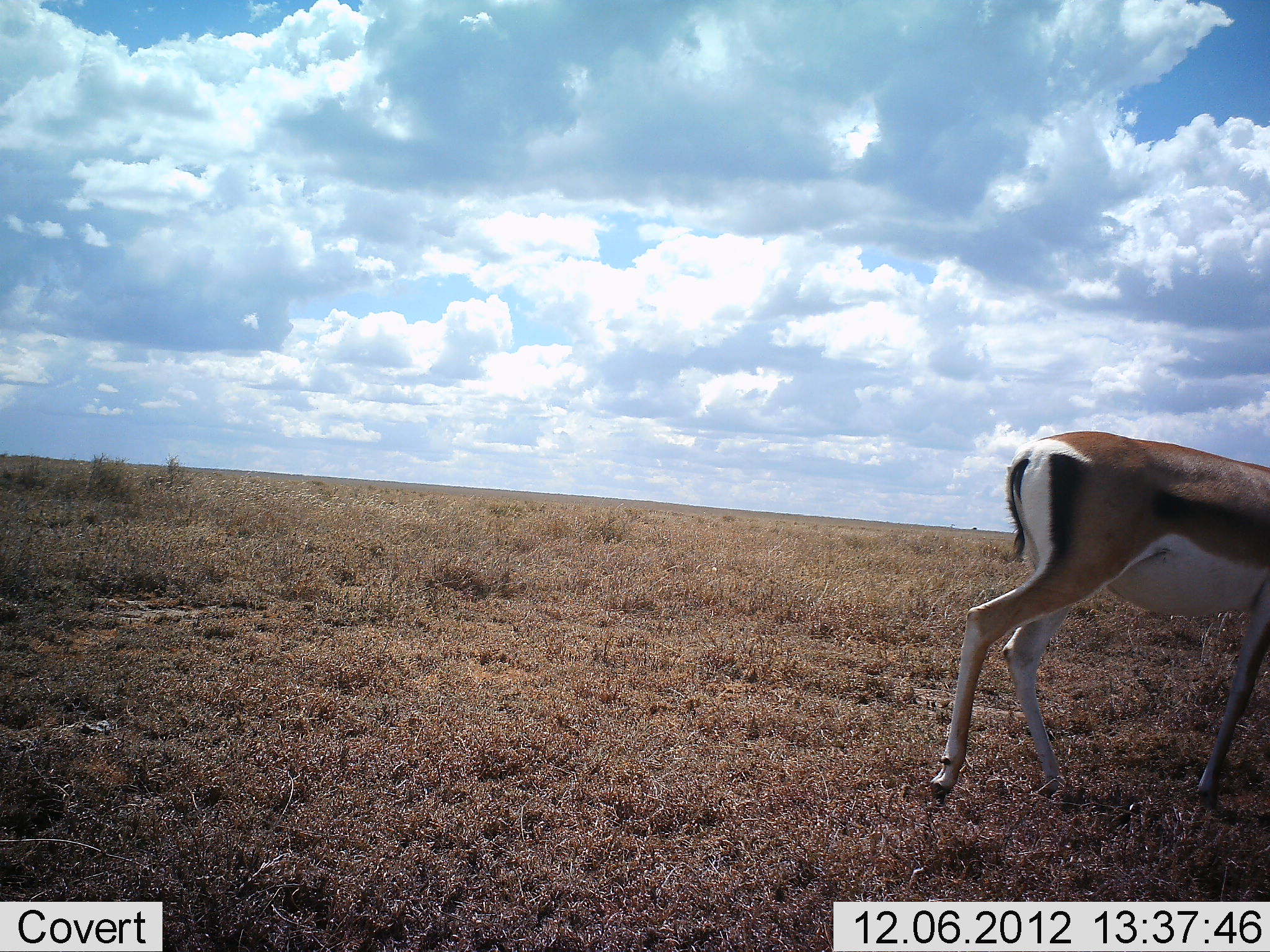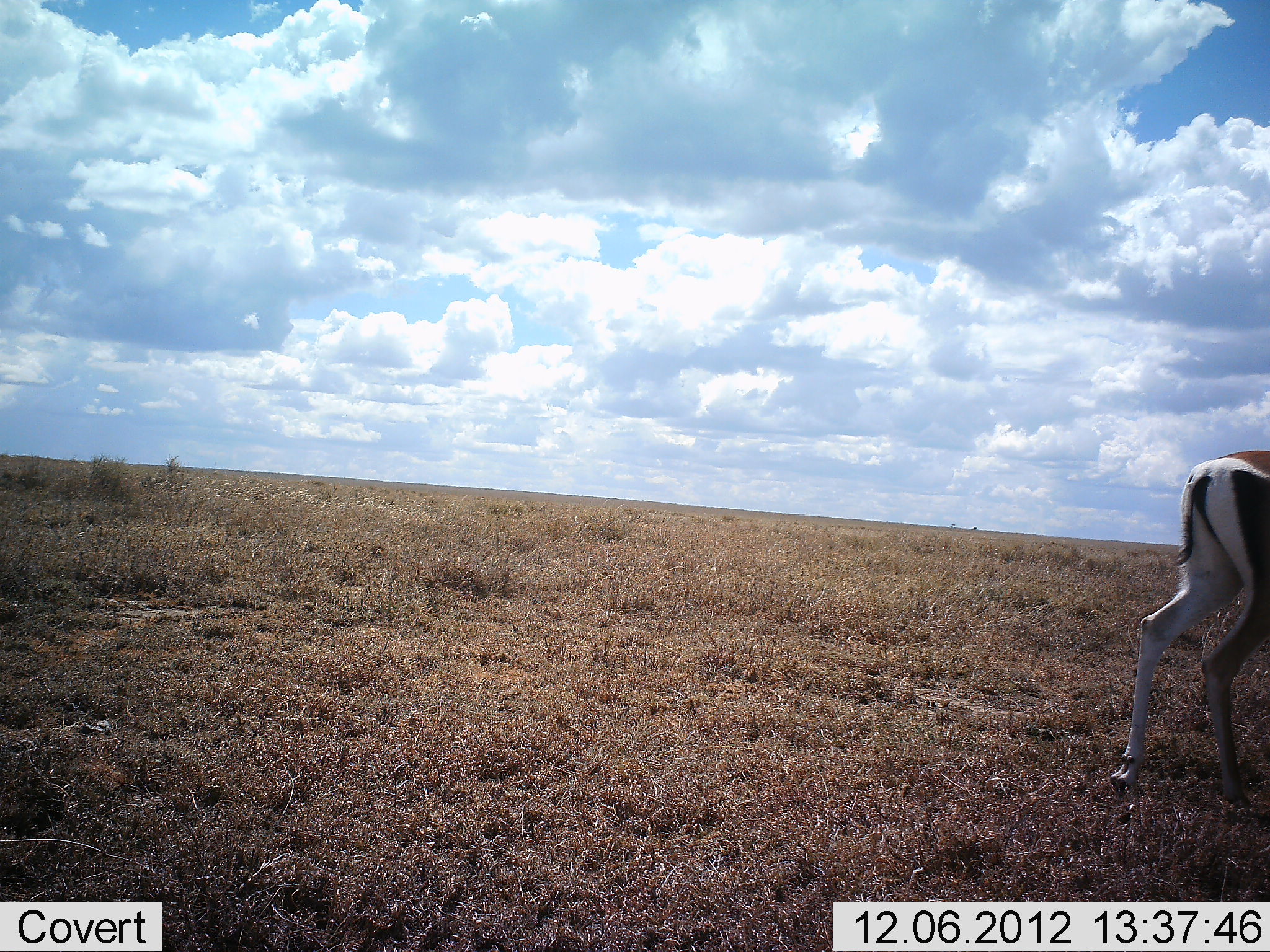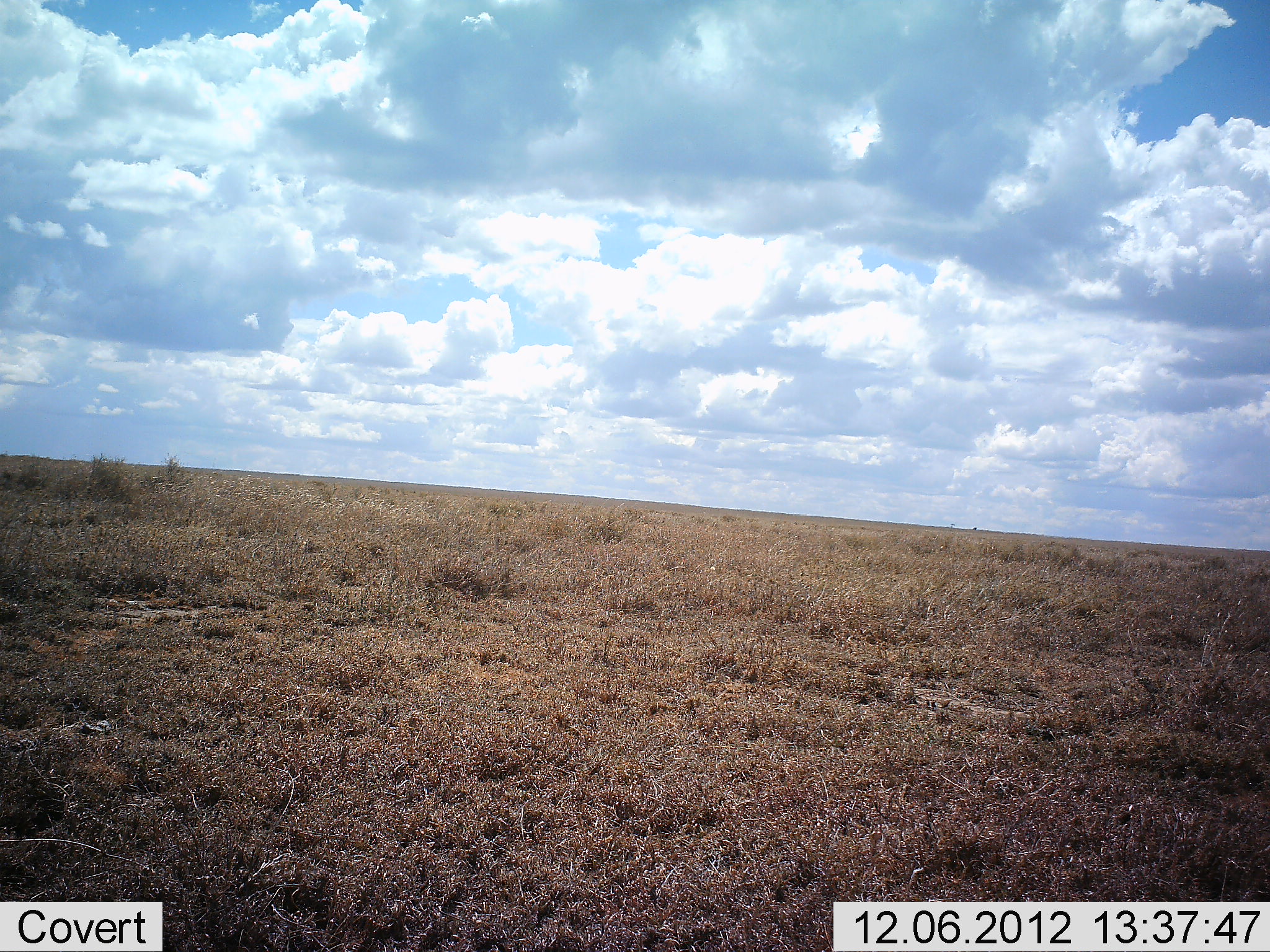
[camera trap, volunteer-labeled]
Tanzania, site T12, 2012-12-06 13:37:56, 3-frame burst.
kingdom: Animalia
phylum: Chordata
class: Mammalia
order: Artiodactyla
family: Bovidae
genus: Nanger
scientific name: Nanger granti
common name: grant's gazelle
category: gazellegrants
Gazellegrants (grant's gazelle) (Nanger granti), count 1. Behavior (volunteer vote fractions): standing 0%, resting 0%, moving 100%, interacting 0%. Young present (vote fraction): 0%. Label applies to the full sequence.